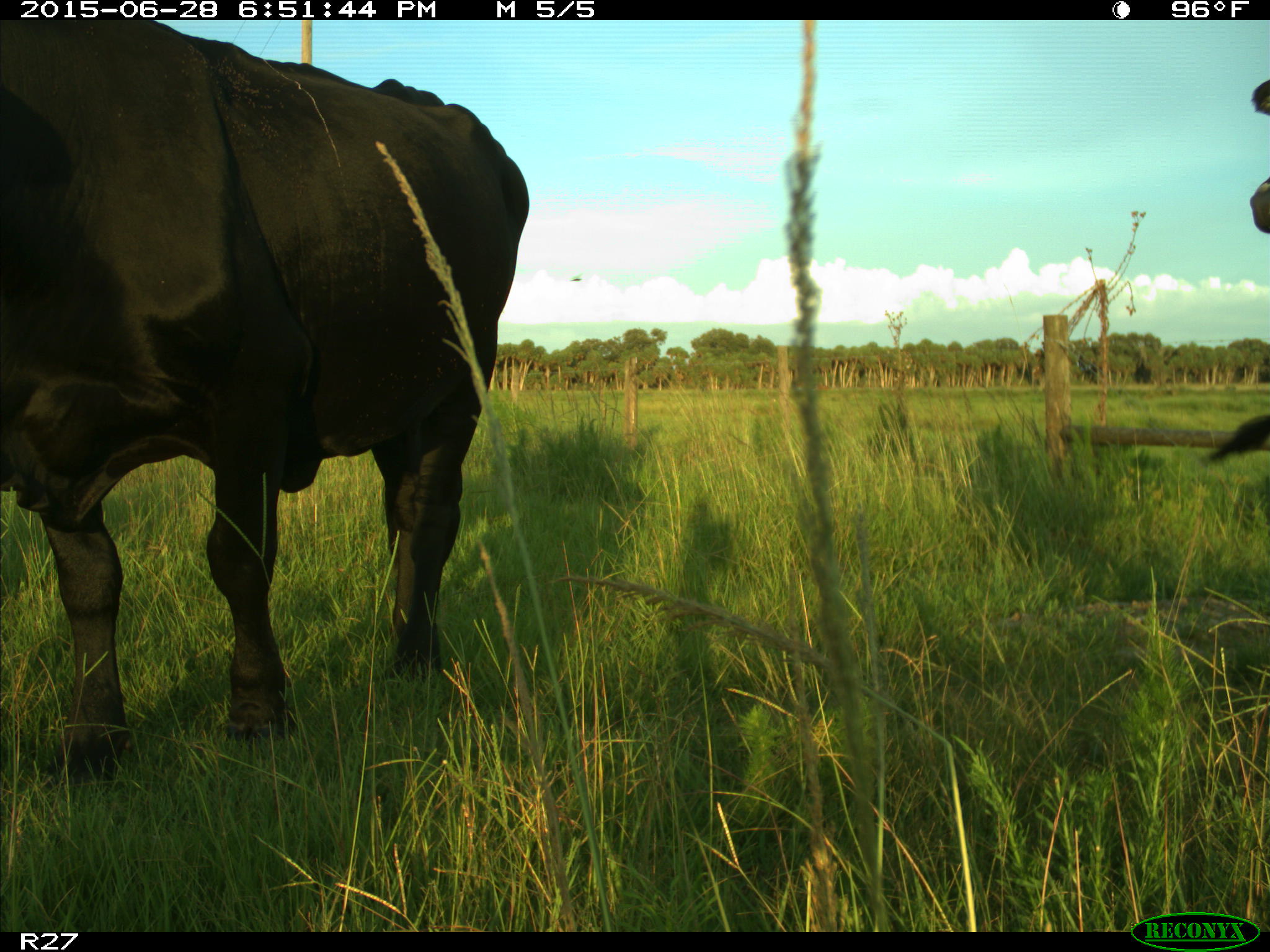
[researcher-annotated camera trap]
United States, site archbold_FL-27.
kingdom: Animalia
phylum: Chordata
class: Mammalia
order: Artiodactyla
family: Bovidae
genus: Bos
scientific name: Bos taurus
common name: domestic cow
Bos taurus (domestic cow).